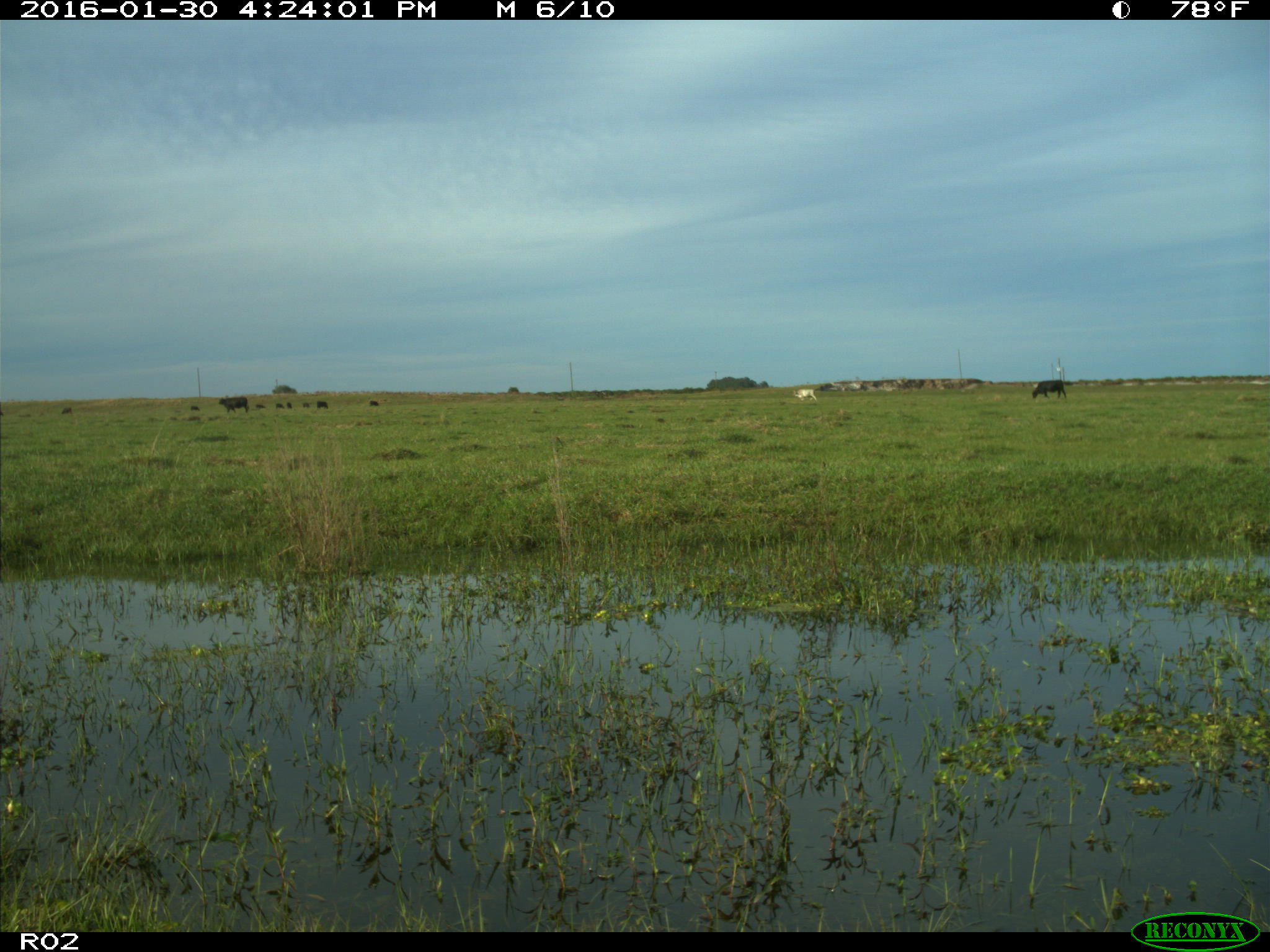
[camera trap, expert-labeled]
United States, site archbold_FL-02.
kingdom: Animalia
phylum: Chordata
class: Mammalia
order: Artiodactyla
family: Bovidae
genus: Bos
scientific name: Bos taurus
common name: domestic cow